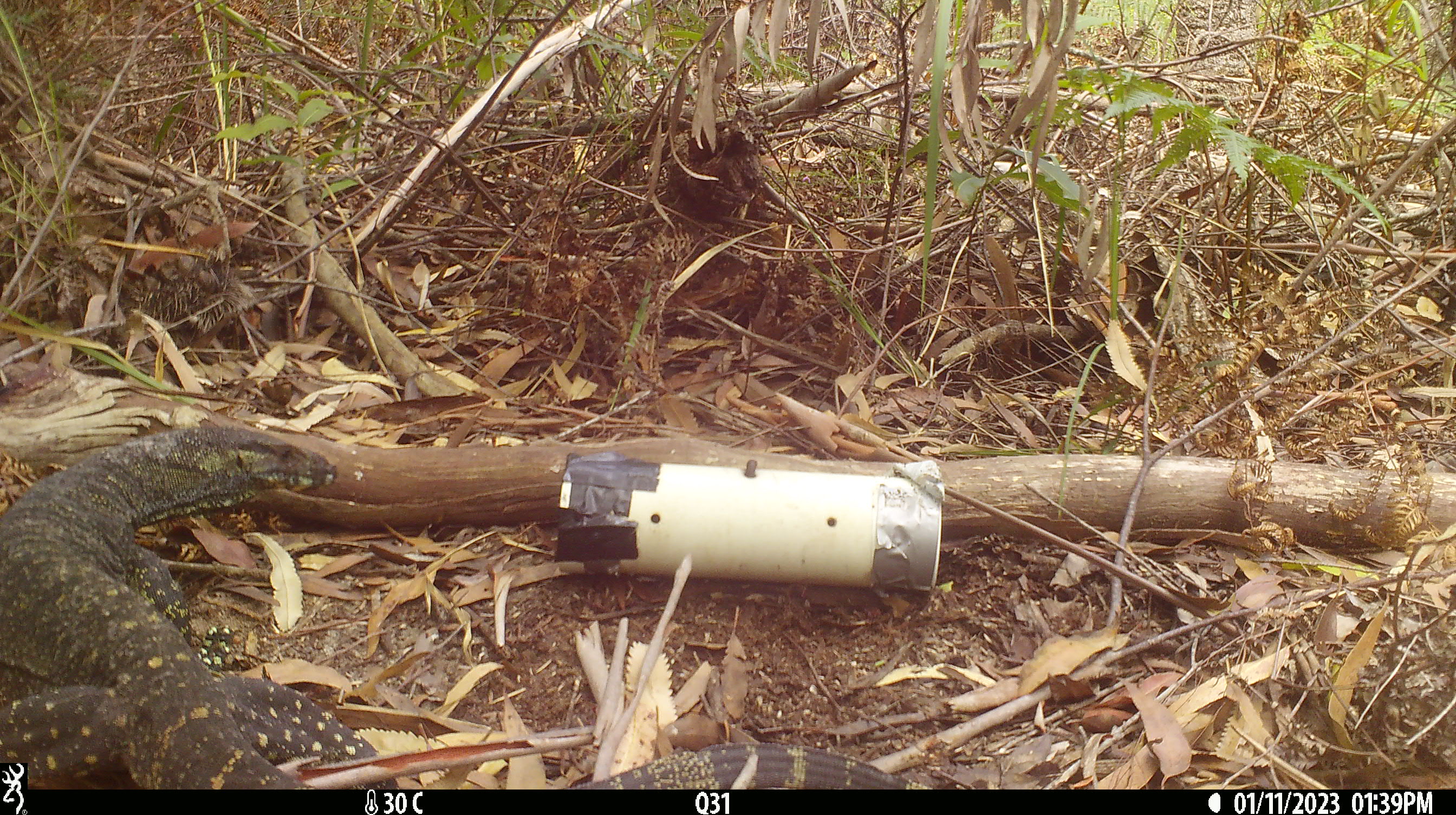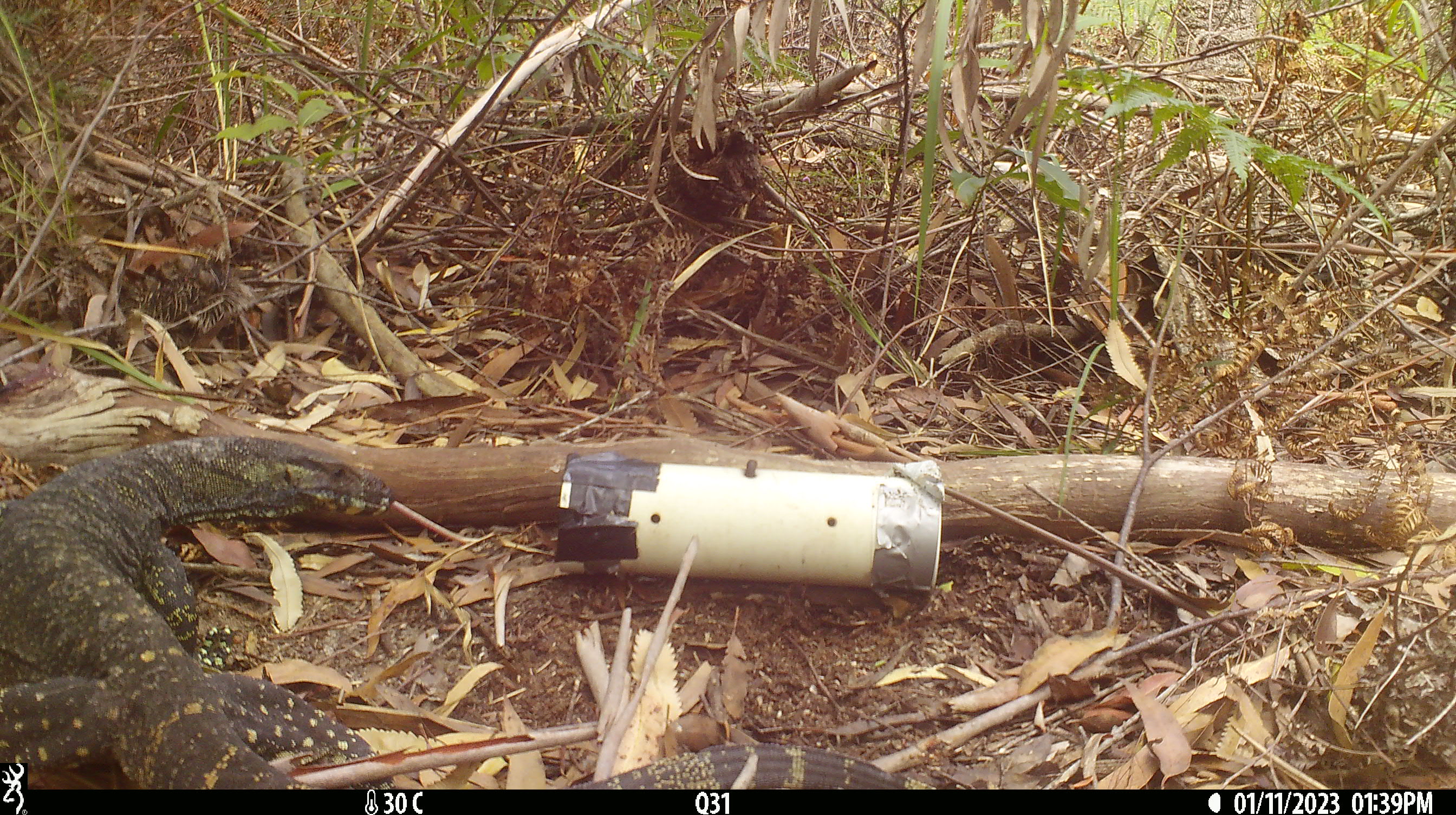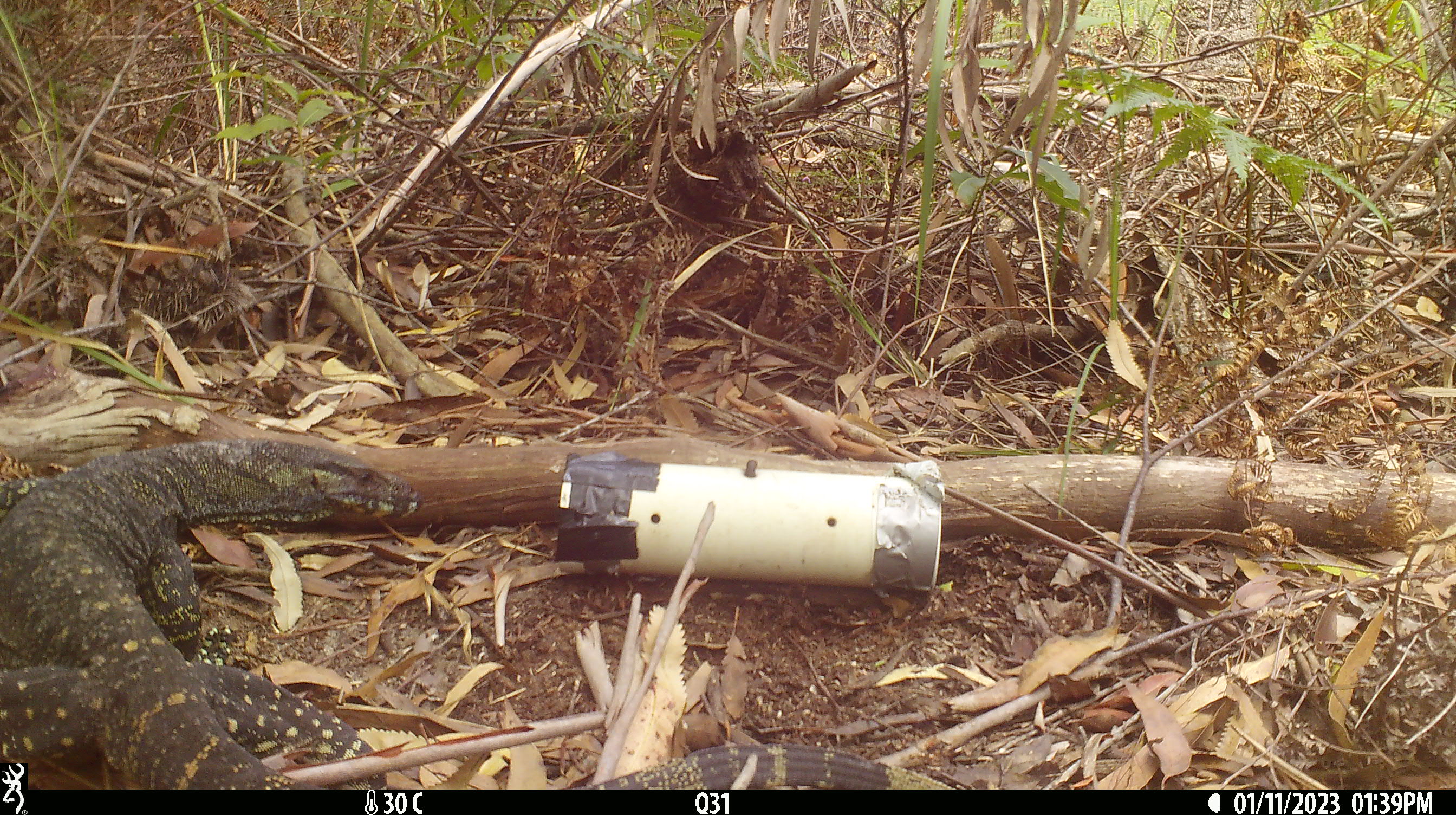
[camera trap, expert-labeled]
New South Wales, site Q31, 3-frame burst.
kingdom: Animalia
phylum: Chordata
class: Reptilia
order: Squamata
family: Varanidae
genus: Varanus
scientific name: Varanus varius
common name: lace monitor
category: goanna